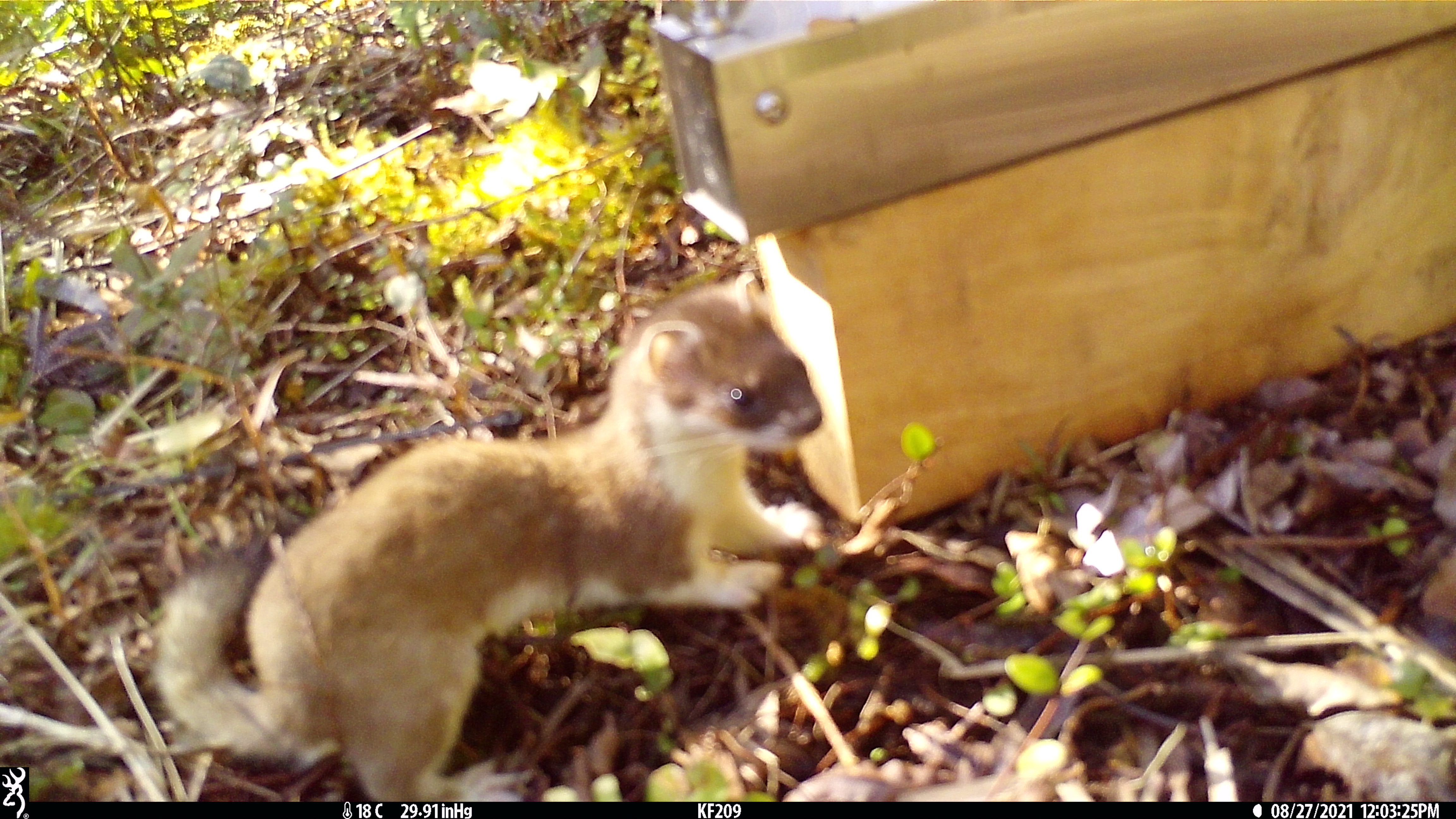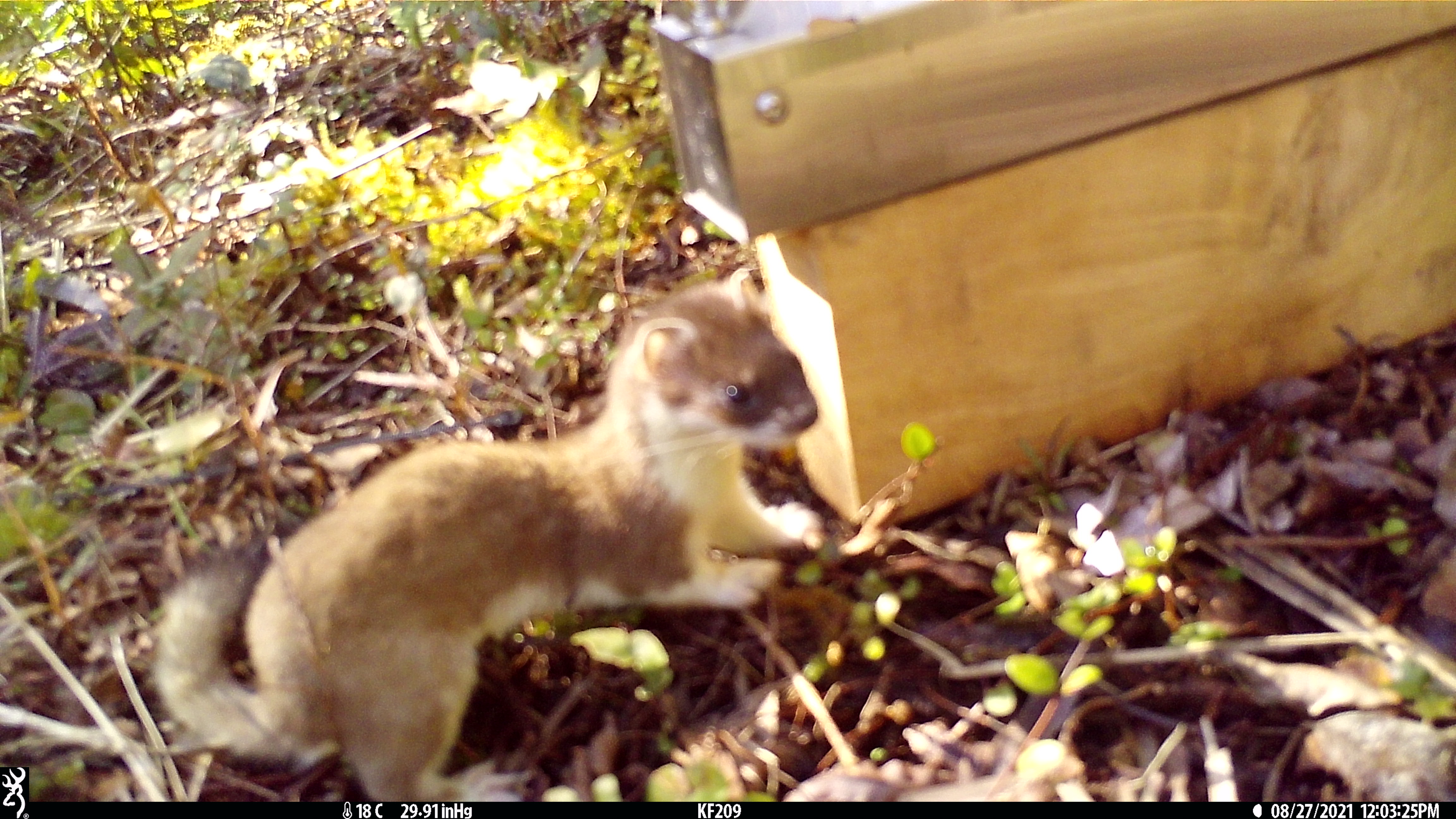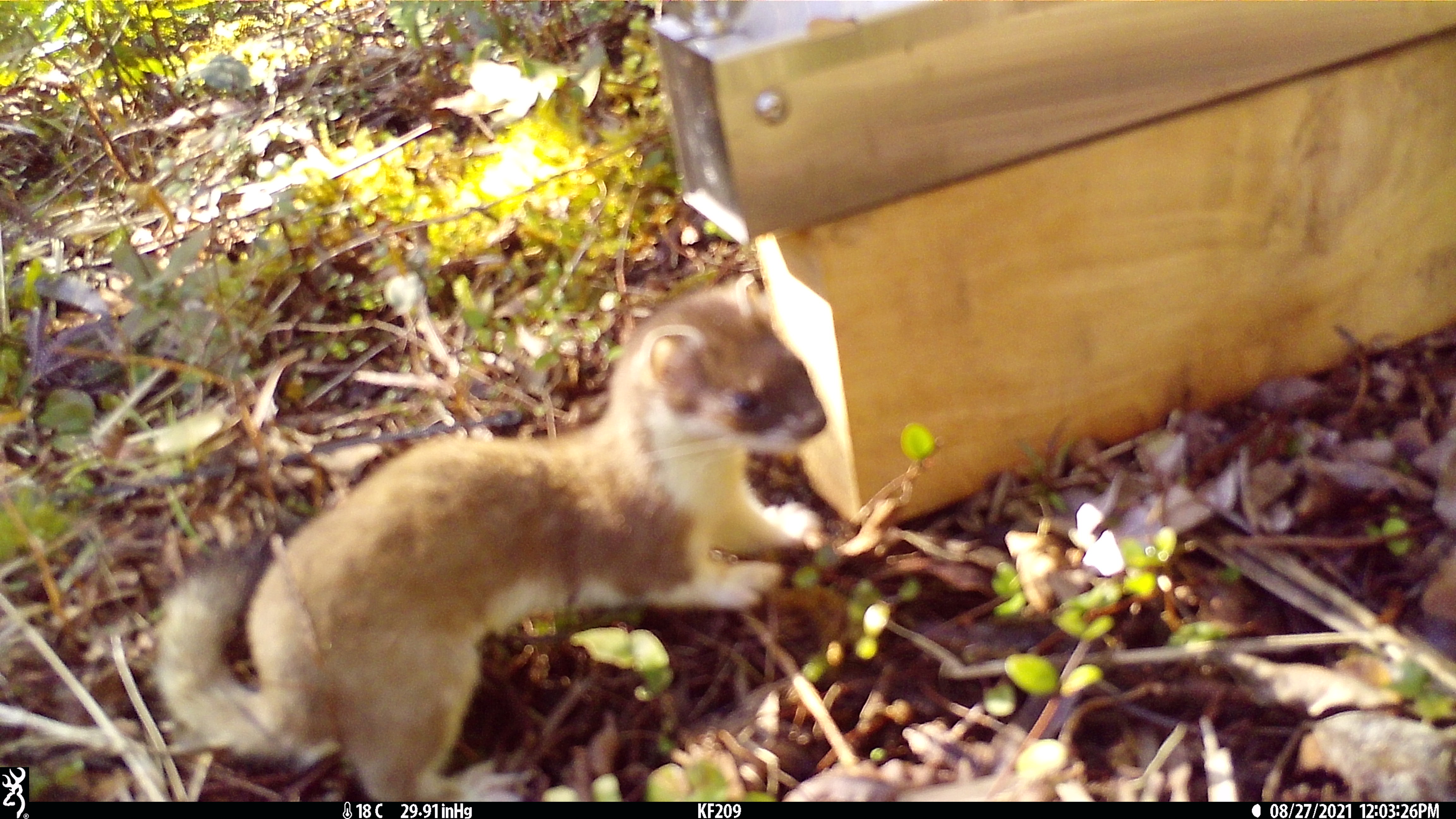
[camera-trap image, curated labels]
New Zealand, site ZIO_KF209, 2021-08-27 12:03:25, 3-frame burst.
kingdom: Animalia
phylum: Chordata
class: Mammalia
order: Carnivora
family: Mustelidae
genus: Mustela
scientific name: Mustela erminea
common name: stoat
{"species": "stoat (Mustela erminea)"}